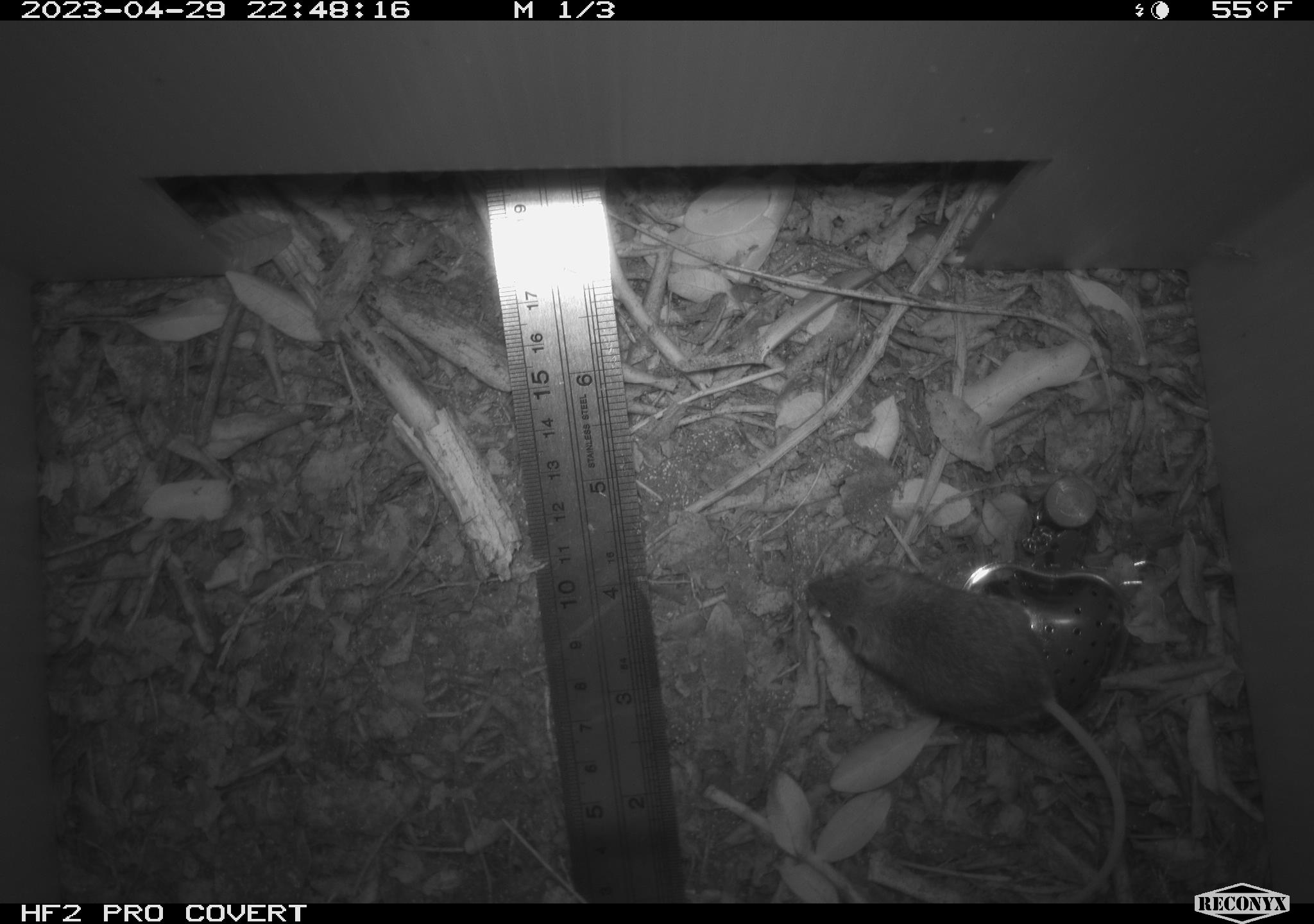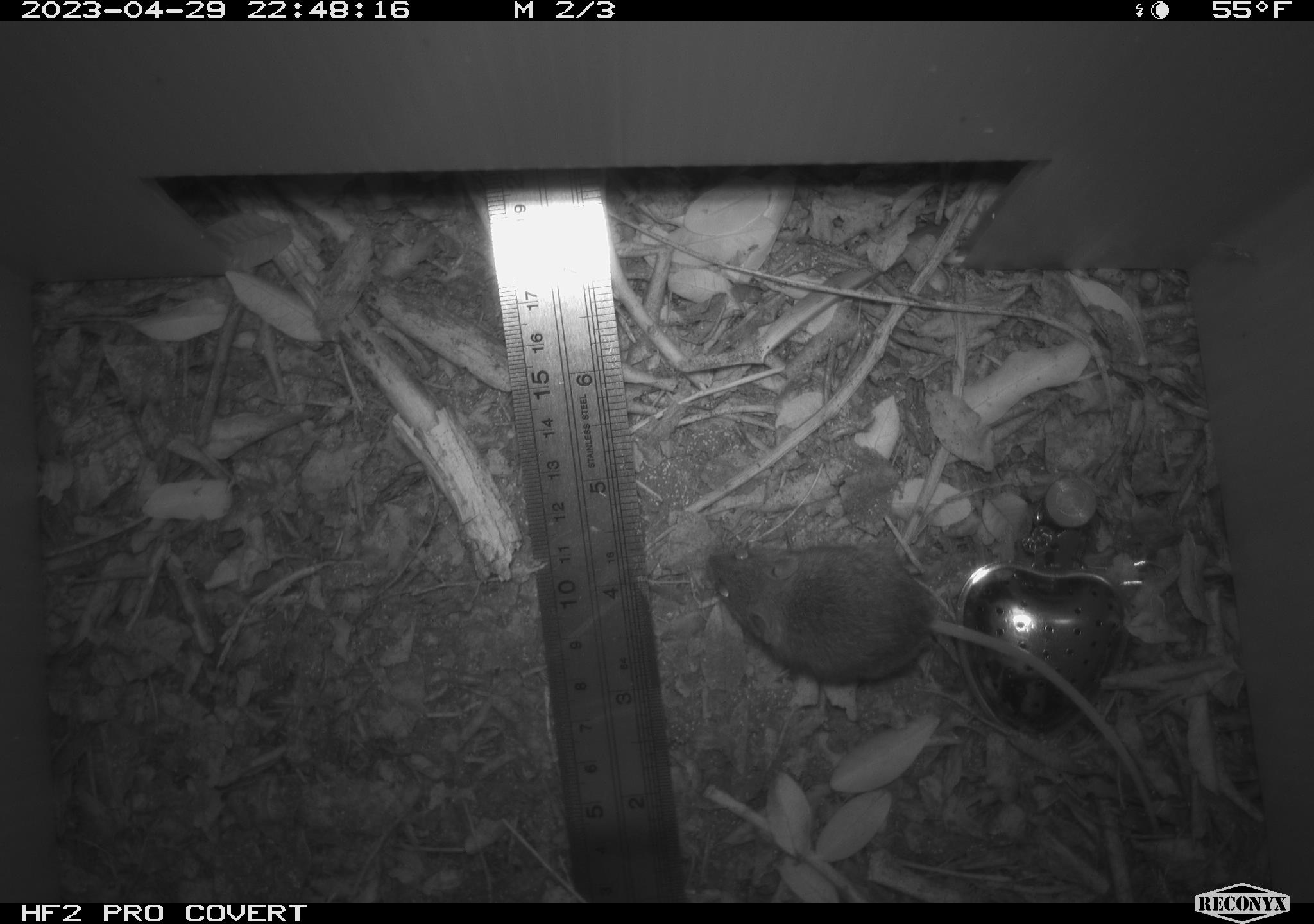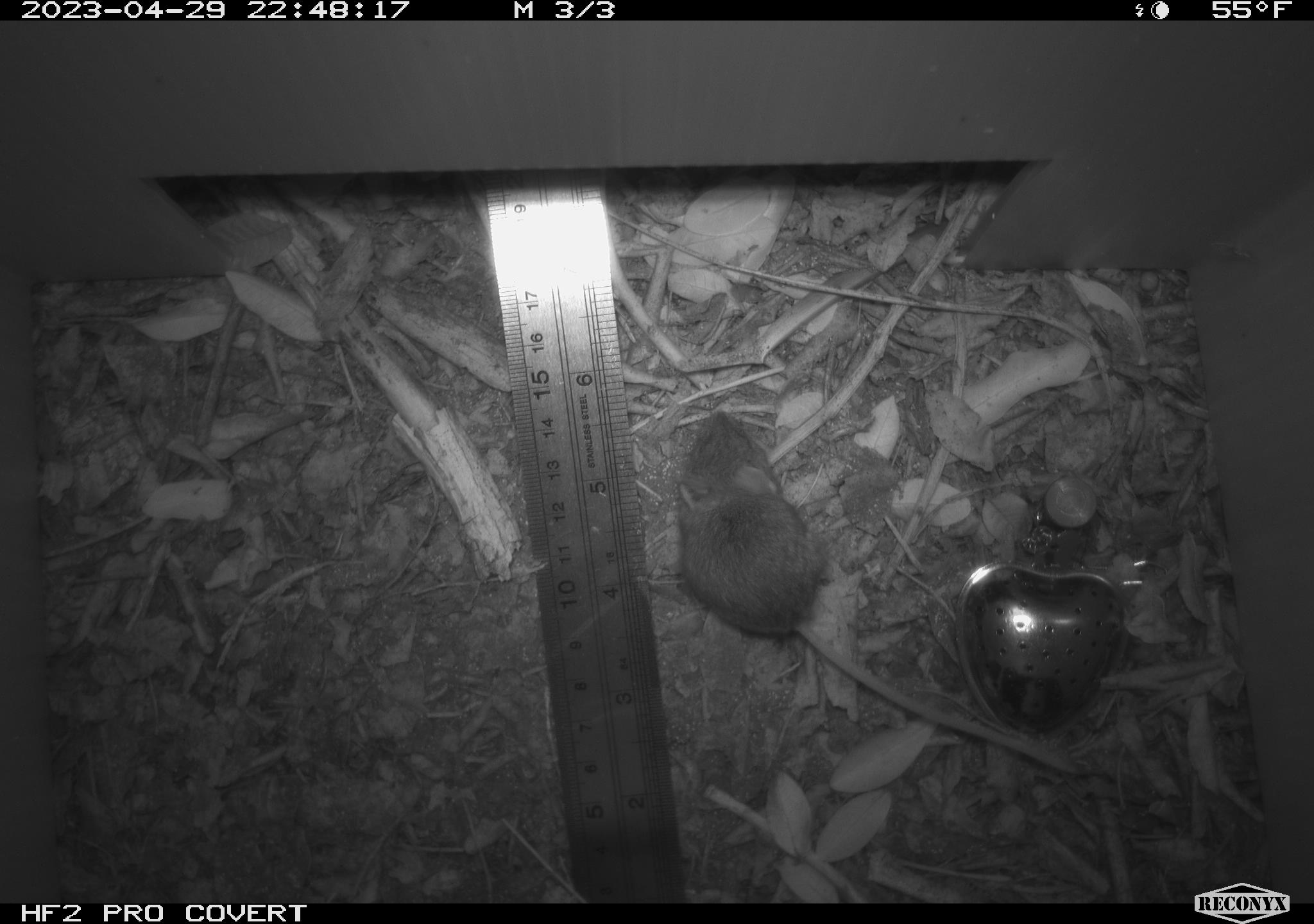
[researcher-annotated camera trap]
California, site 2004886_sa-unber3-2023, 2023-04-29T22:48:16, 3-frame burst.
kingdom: Animalia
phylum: Chordata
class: Mammalia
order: Rodentia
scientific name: Rodentia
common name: mouse species